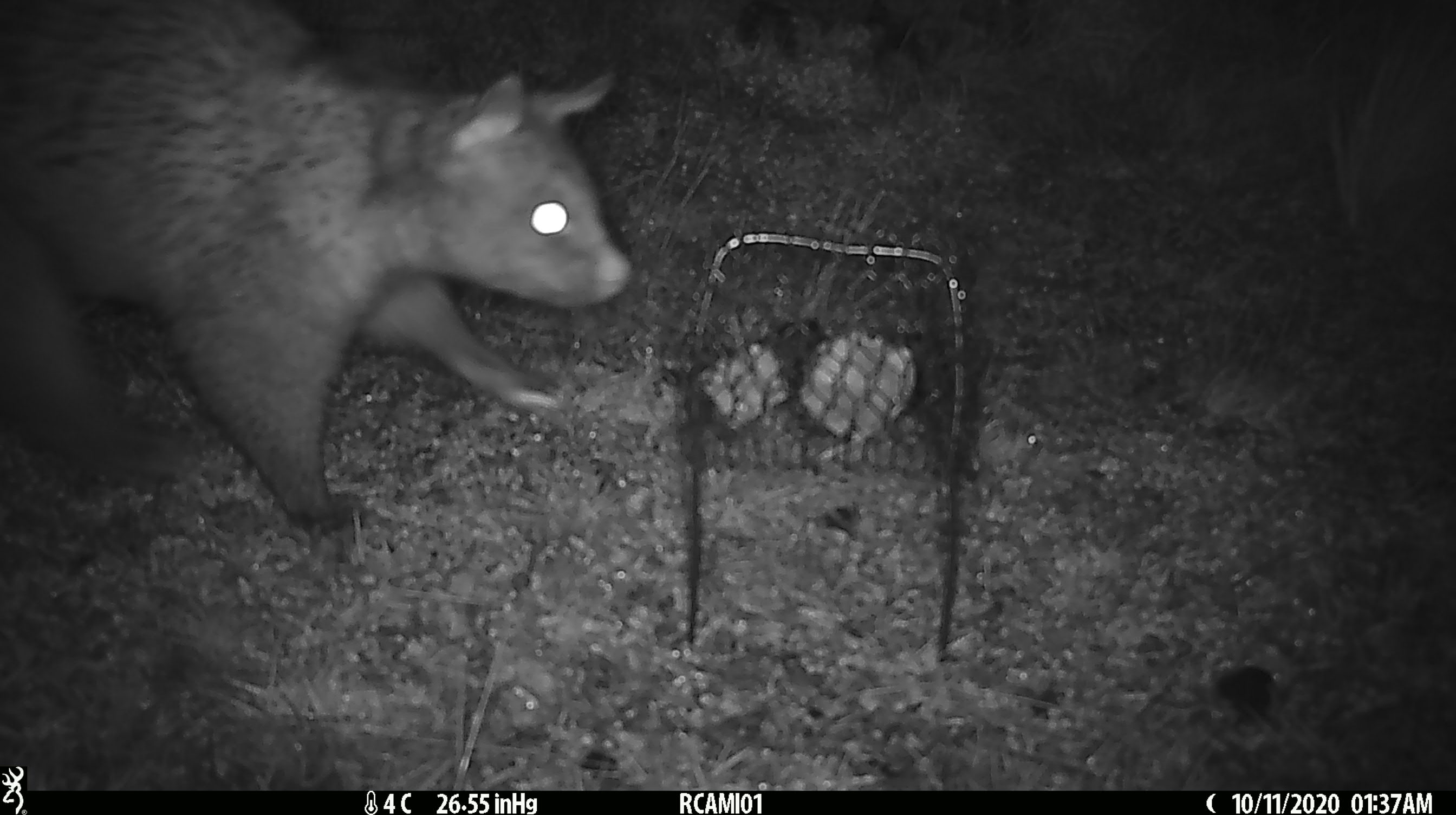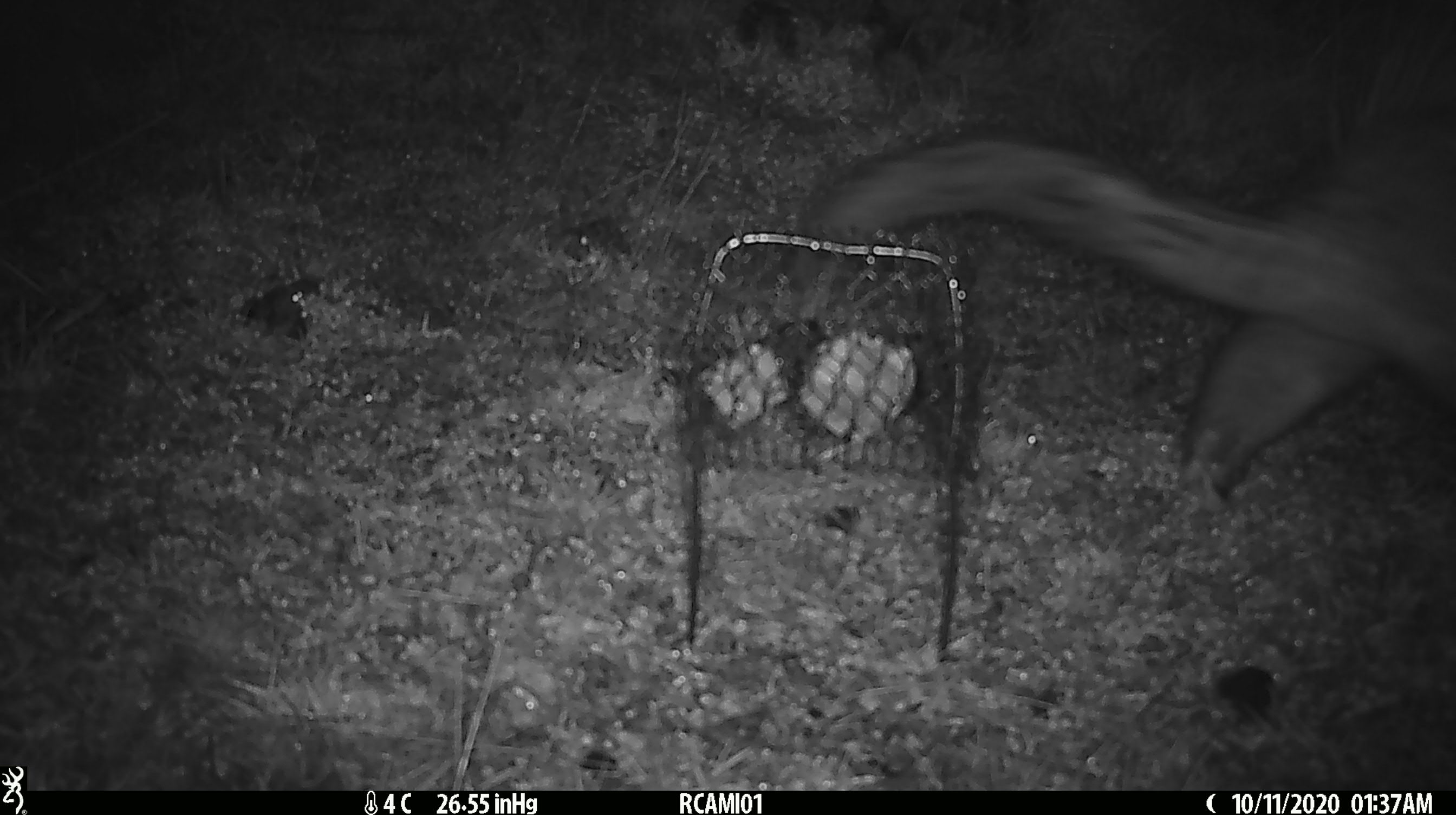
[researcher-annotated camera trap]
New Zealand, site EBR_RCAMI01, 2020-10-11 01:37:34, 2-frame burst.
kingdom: Animalia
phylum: Chordata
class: Mammalia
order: Diprotodontia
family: Phalangeridae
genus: Trichosurus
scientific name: Trichosurus vulpecula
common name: common brushtail possum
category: possum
Possum (common brushtail possum) (Trichosurus vulpecula).